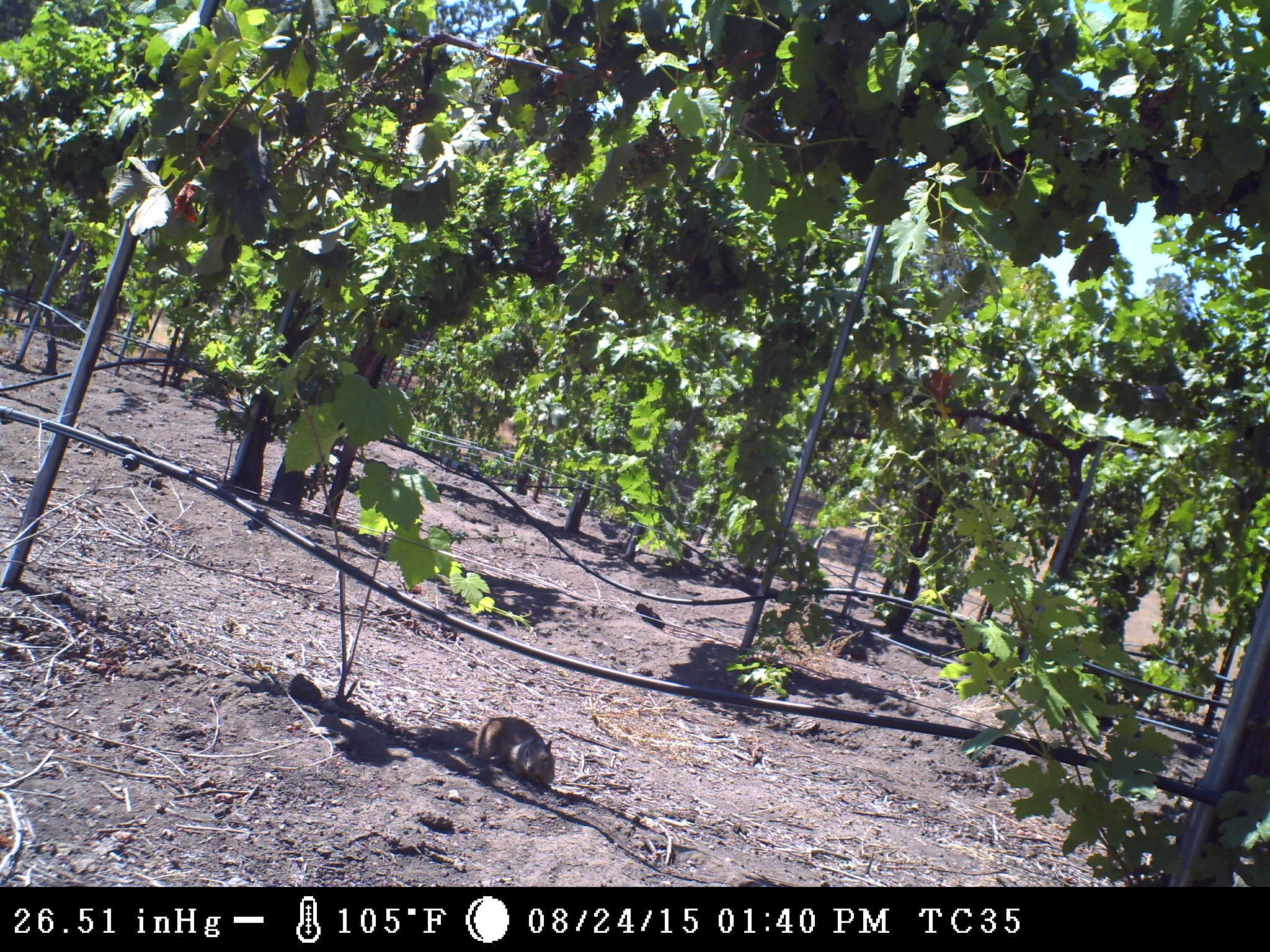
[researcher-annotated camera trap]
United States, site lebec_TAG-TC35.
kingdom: Animalia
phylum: Chordata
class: Mammalia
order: Rodentia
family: Sciuridae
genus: Otospermophilus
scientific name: Otospermophilus beecheyi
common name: california ground squirrel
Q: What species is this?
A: Otospermophilus beecheyi (california ground squirrel).